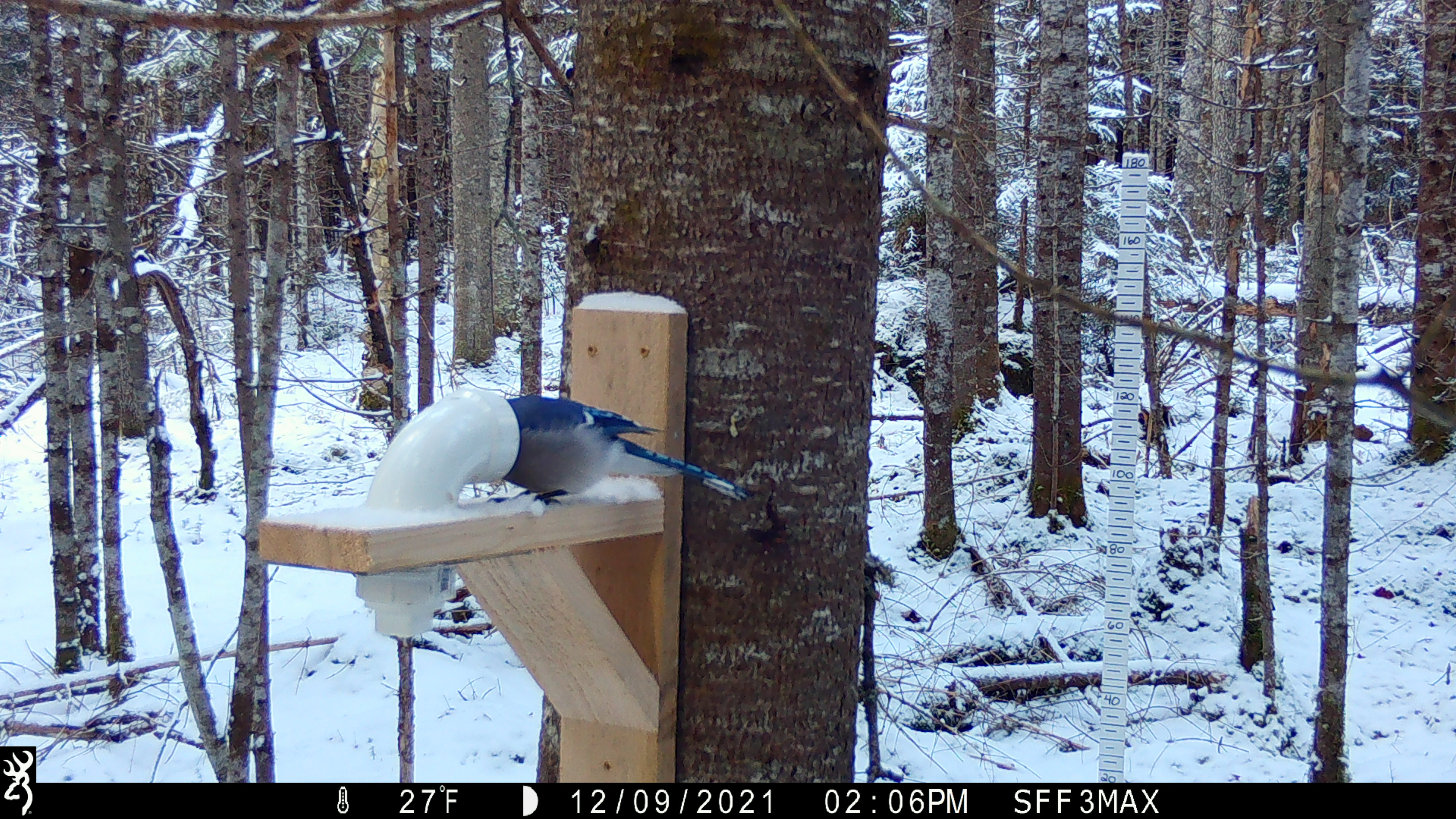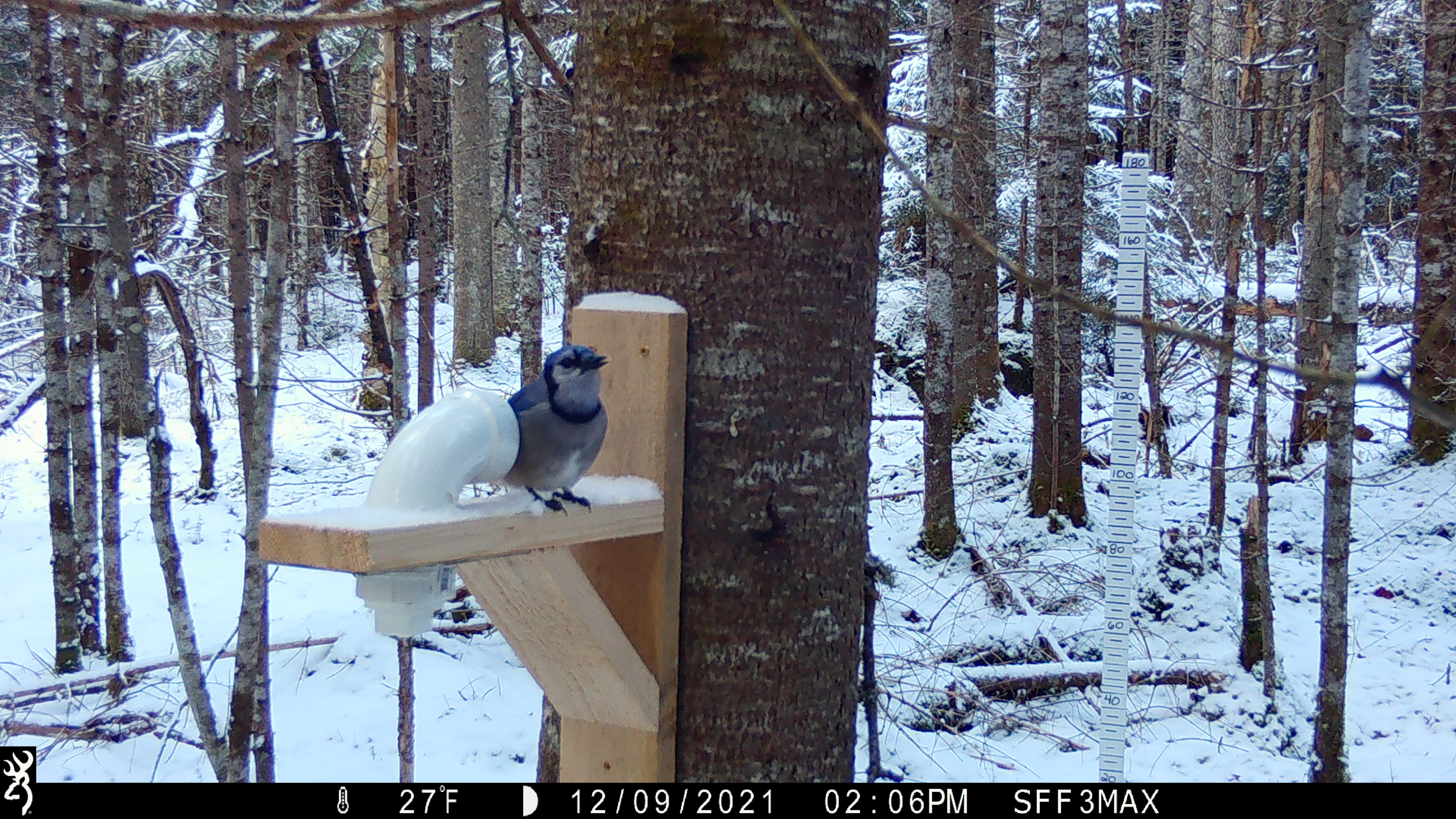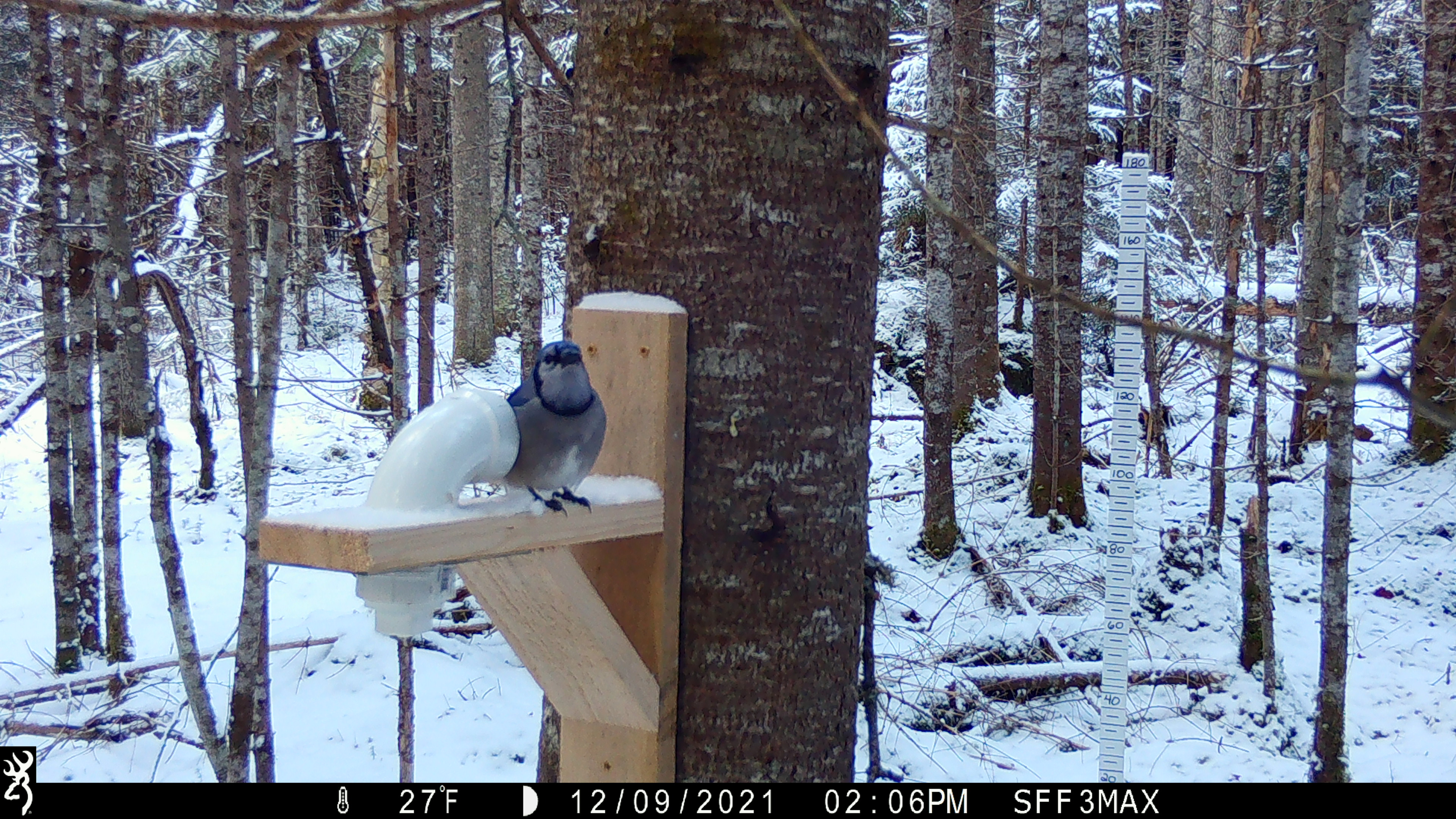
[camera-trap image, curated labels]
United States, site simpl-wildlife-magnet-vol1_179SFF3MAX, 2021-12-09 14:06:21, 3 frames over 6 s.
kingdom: Animalia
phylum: Chordata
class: Aves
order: Passeriformes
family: Corvidae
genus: Cyanocitta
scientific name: Cyanocitta cristata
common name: blue jay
Blue jay (Cyanocitta cristata).